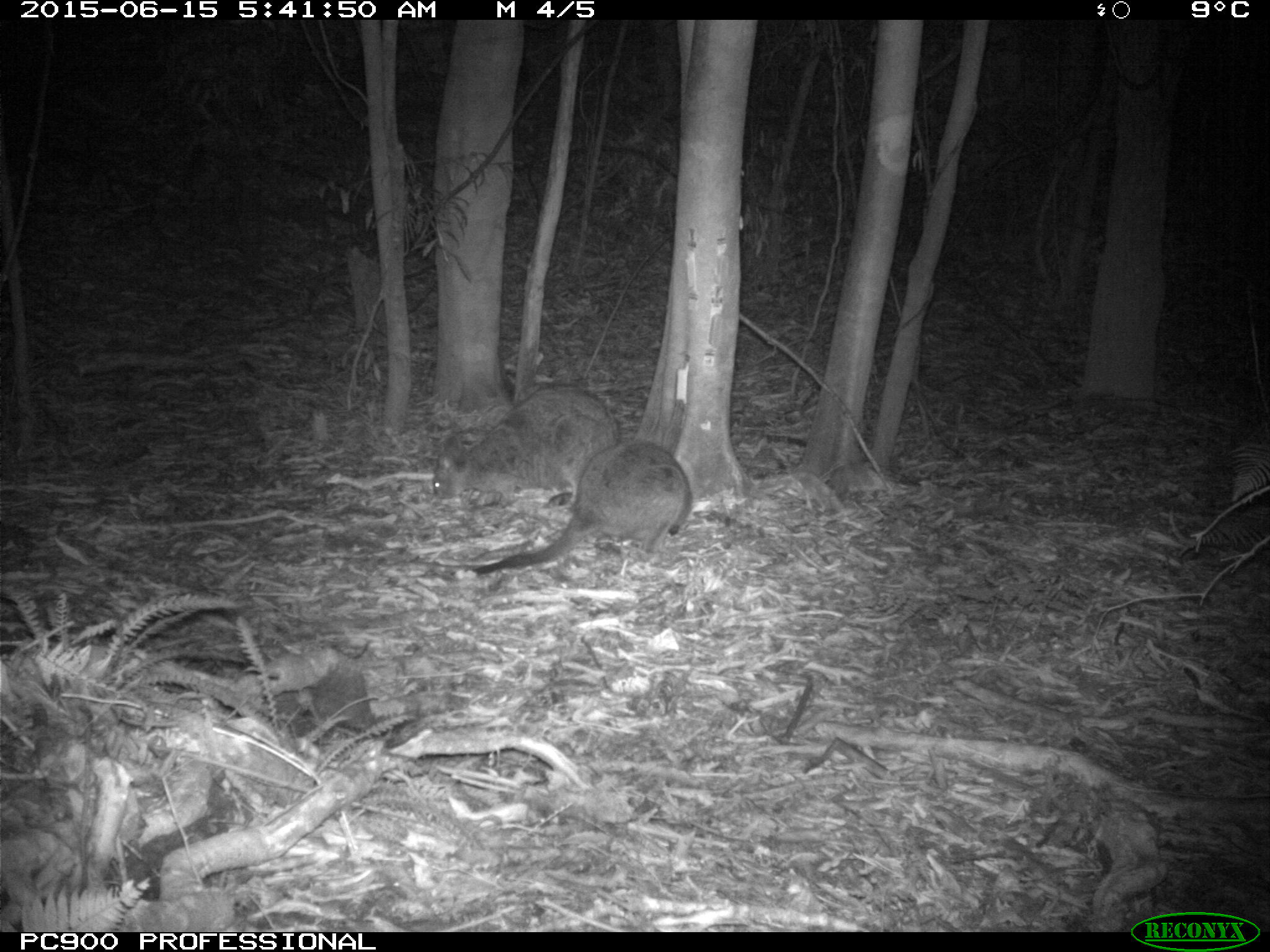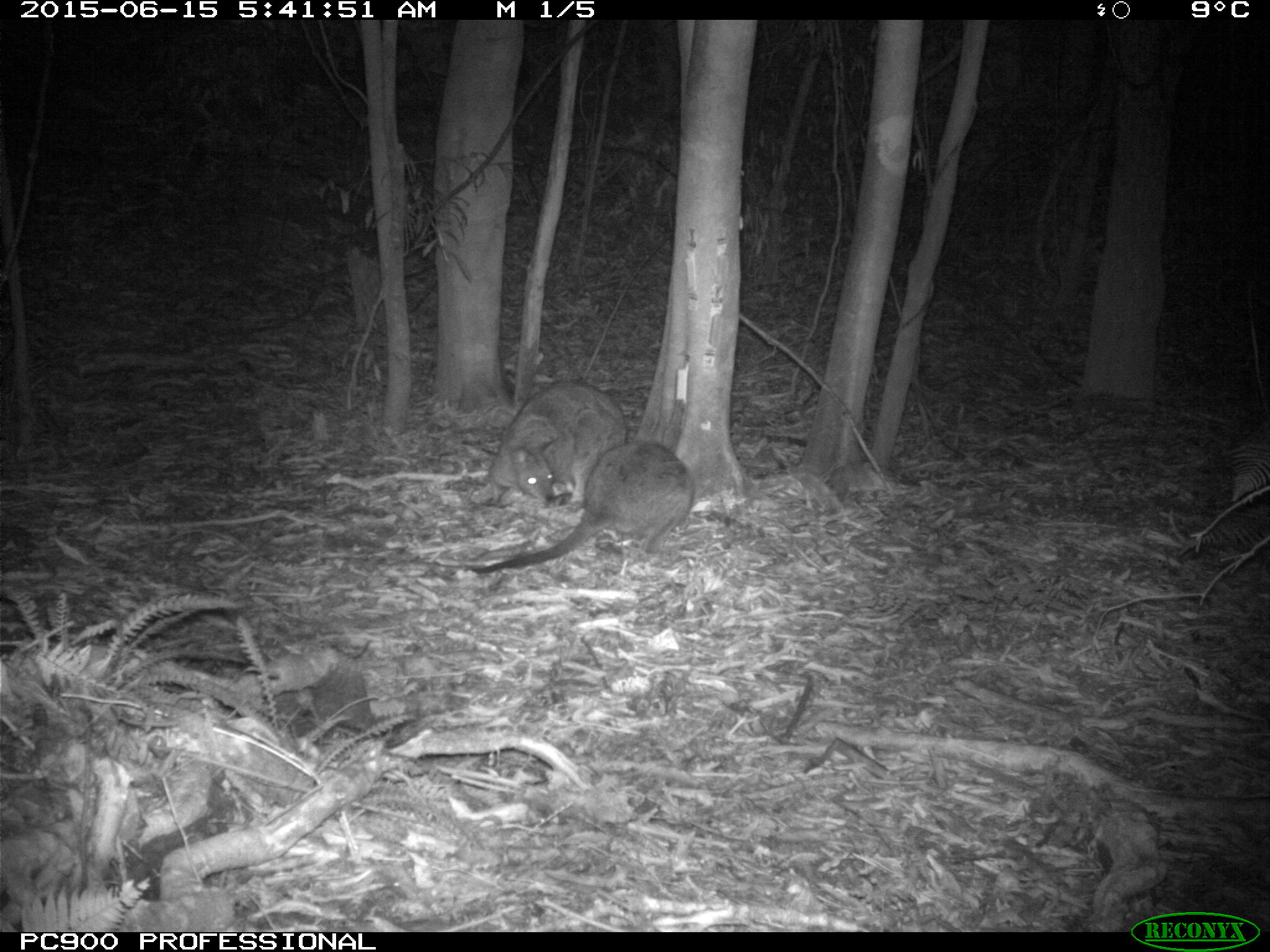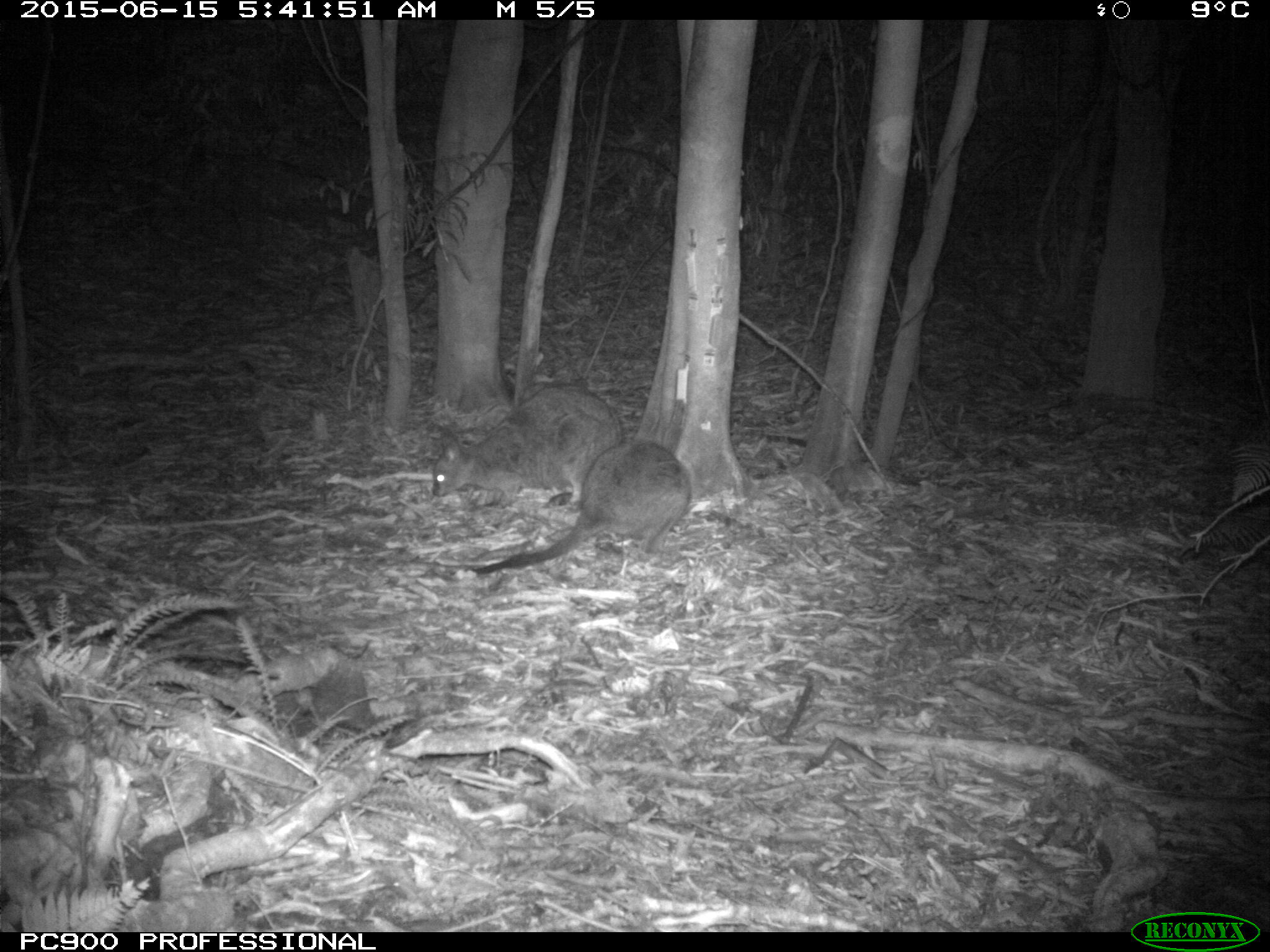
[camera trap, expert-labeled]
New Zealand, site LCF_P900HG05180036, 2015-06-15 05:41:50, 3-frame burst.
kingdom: Animalia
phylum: Chordata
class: Mammalia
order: Diprotodontia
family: Macropodidae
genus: Notamacropus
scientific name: Notamacropus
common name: wallaby